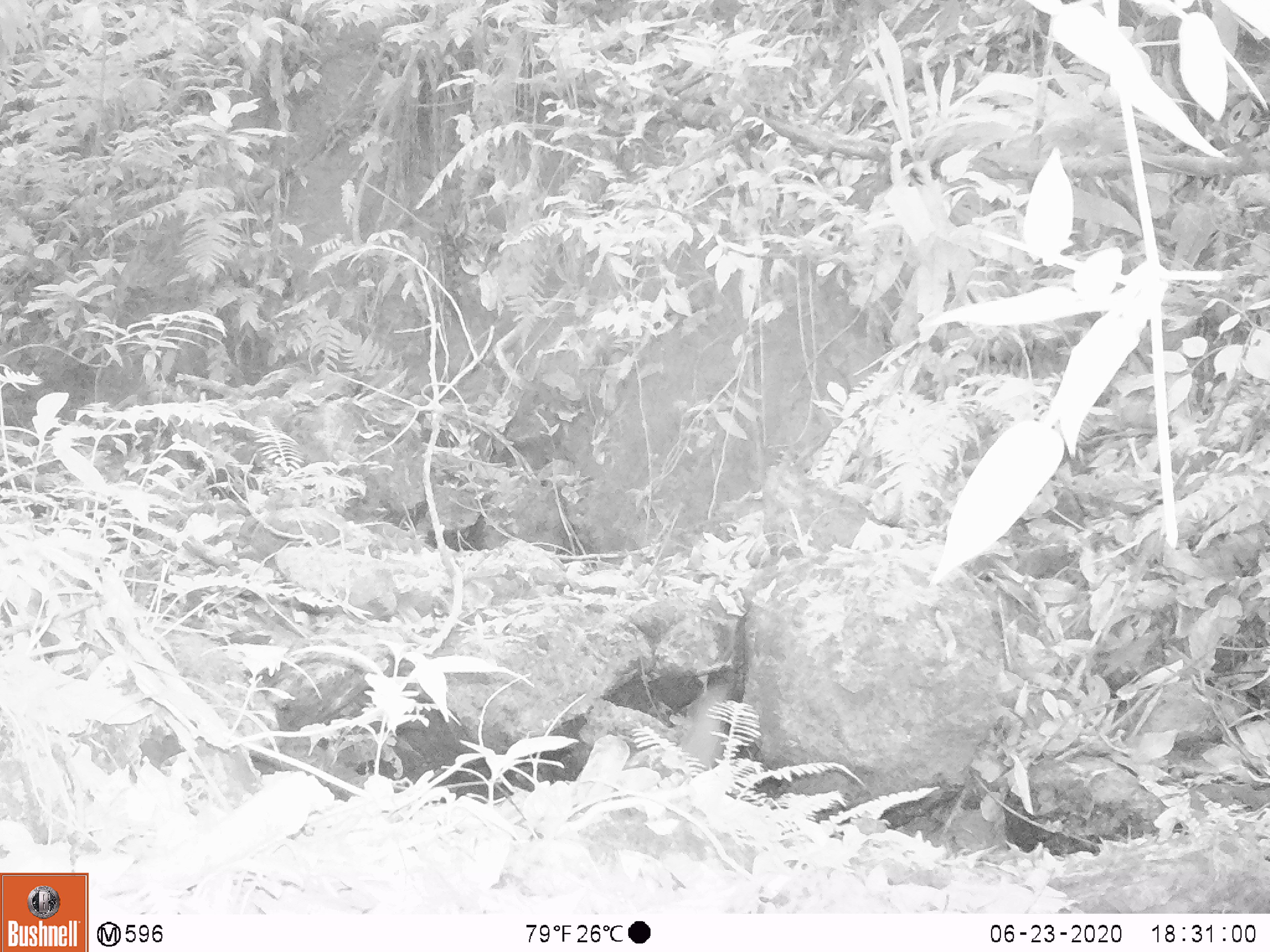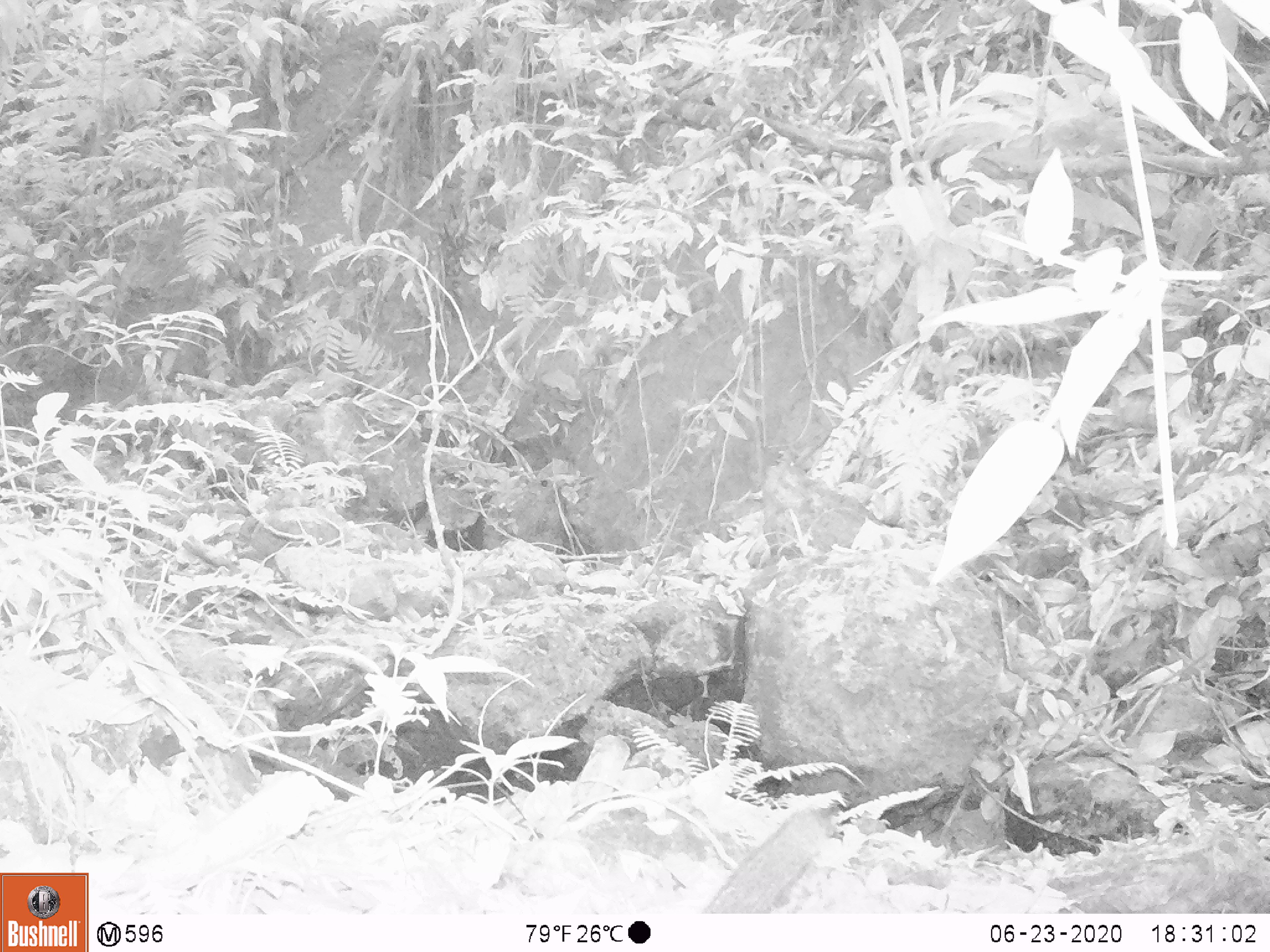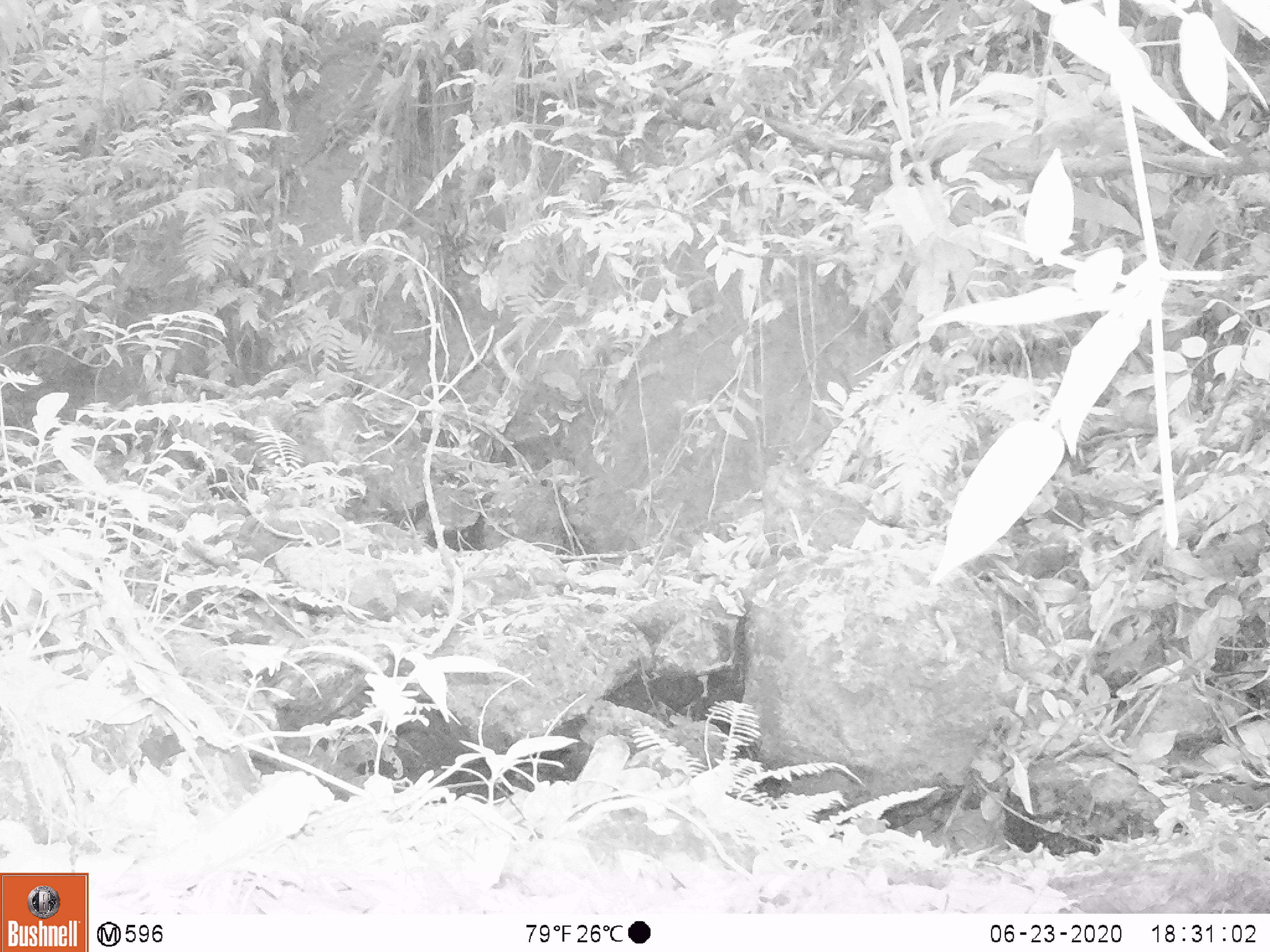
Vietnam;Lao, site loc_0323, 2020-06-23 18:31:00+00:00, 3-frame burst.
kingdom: Animalia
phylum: Chordata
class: Mammalia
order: Artiodactyla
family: Suidae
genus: Sus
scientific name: Sus scrofa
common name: eurasian wild pig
Eurasian wild pig (Sus scrofa). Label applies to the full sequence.